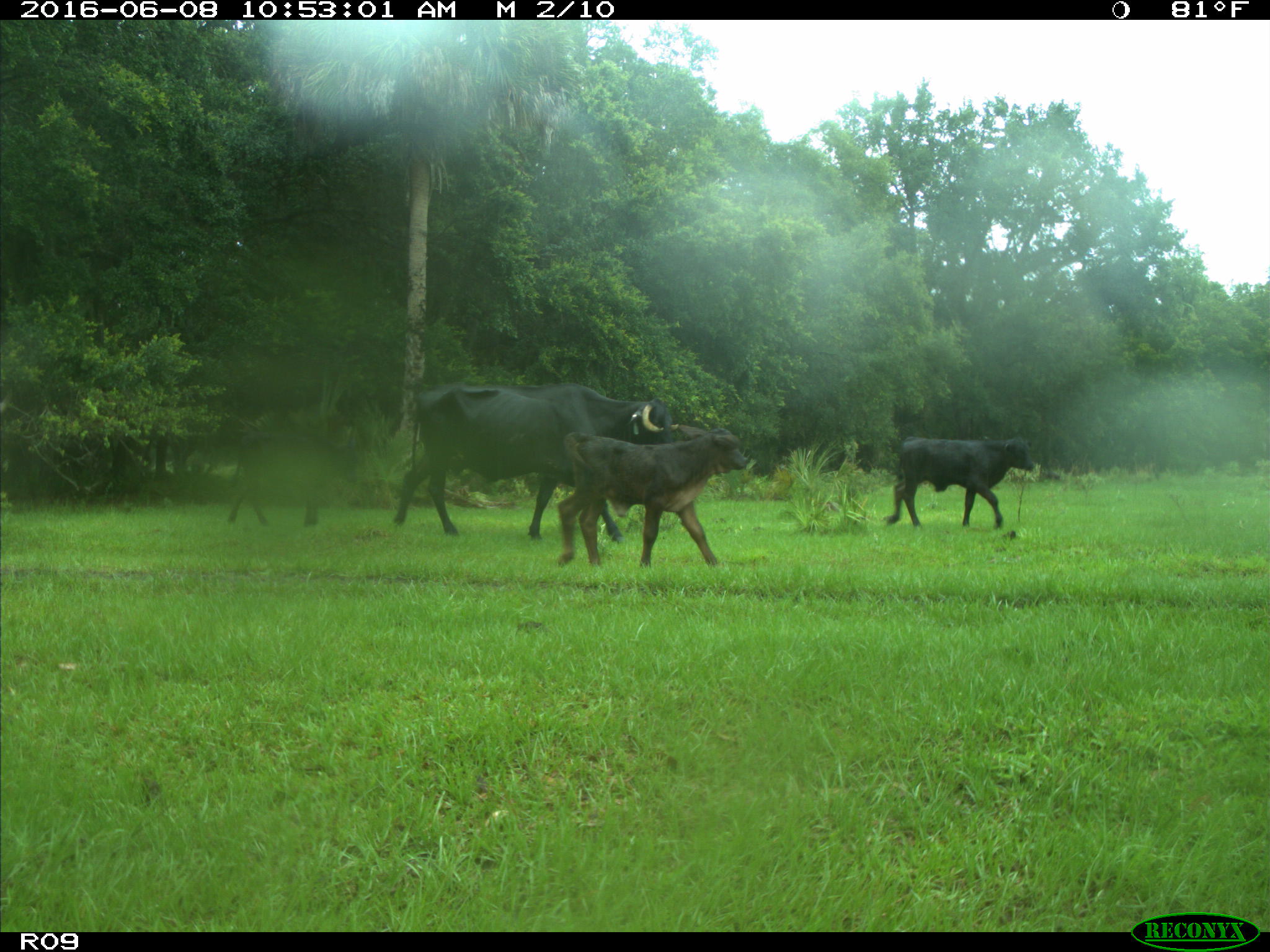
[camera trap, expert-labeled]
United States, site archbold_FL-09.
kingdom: Animalia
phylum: Chordata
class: Mammalia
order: Artiodactyla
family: Bovidae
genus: Bos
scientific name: Bos taurus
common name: domestic cow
Bos taurus (domestic cow).